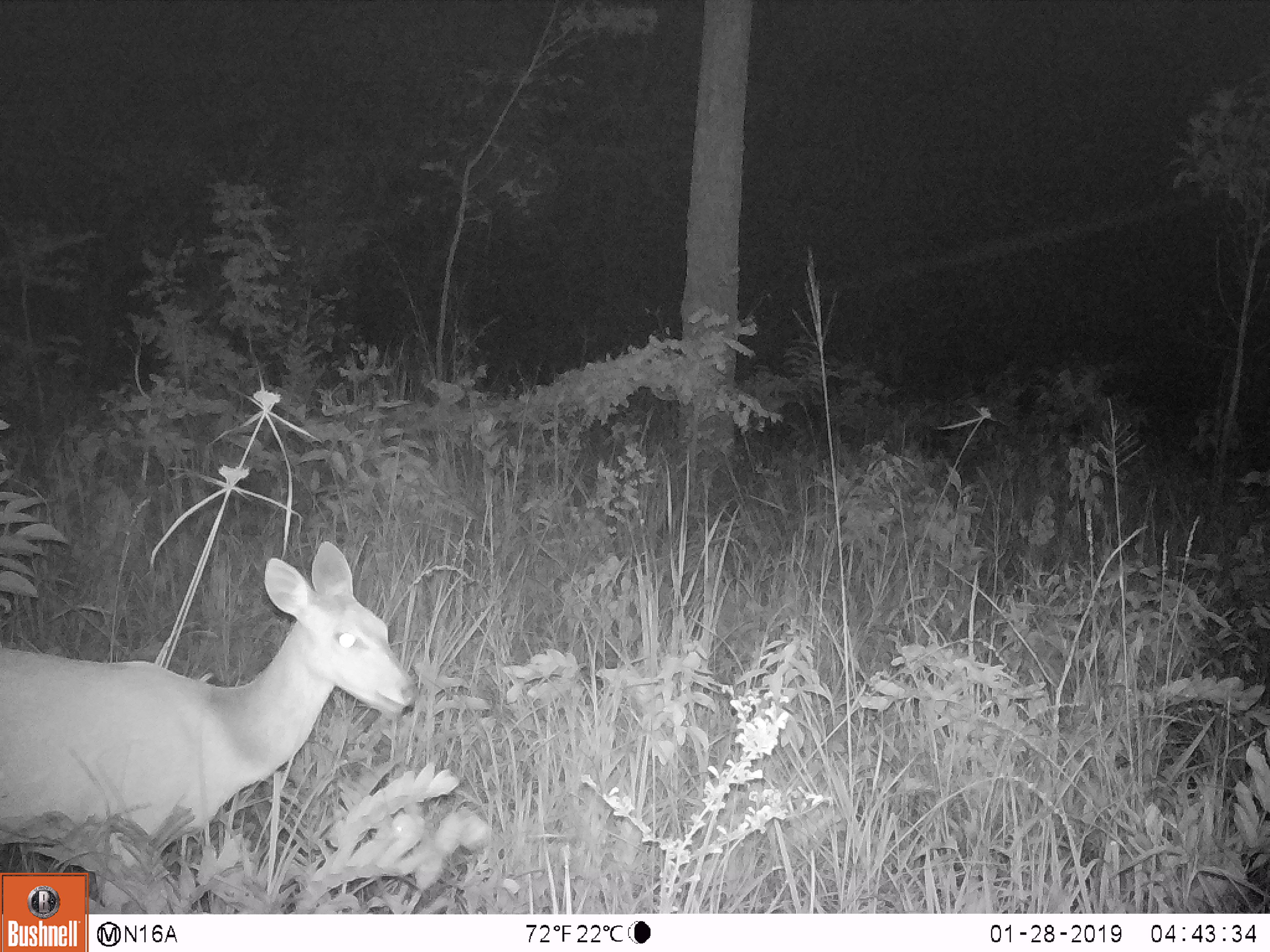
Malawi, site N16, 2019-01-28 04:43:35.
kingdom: Animalia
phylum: Chordata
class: Mammalia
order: Artiodactyla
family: Bovidae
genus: Redunca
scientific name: Redunca arundinum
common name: southern reedbuck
Southern reedbuck (Redunca arundinum), count 1.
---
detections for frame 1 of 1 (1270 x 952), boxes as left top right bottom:
southern reedbuck: 0 522 430 866